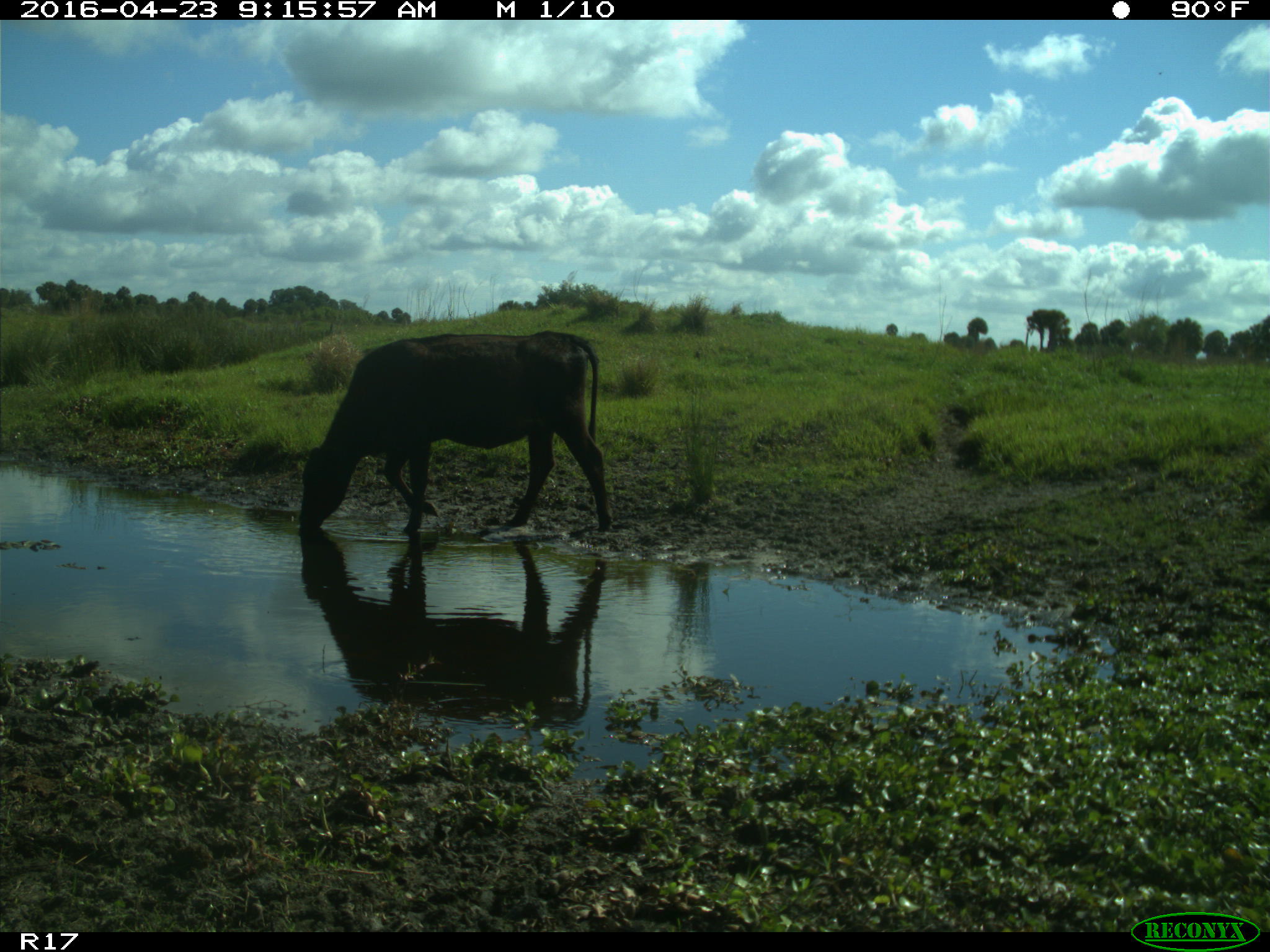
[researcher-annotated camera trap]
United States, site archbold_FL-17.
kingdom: Animalia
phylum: Chordata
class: Mammalia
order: Artiodactyla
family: Bovidae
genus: Bos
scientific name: Bos taurus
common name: domestic cow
Bos taurus (domestic cow).